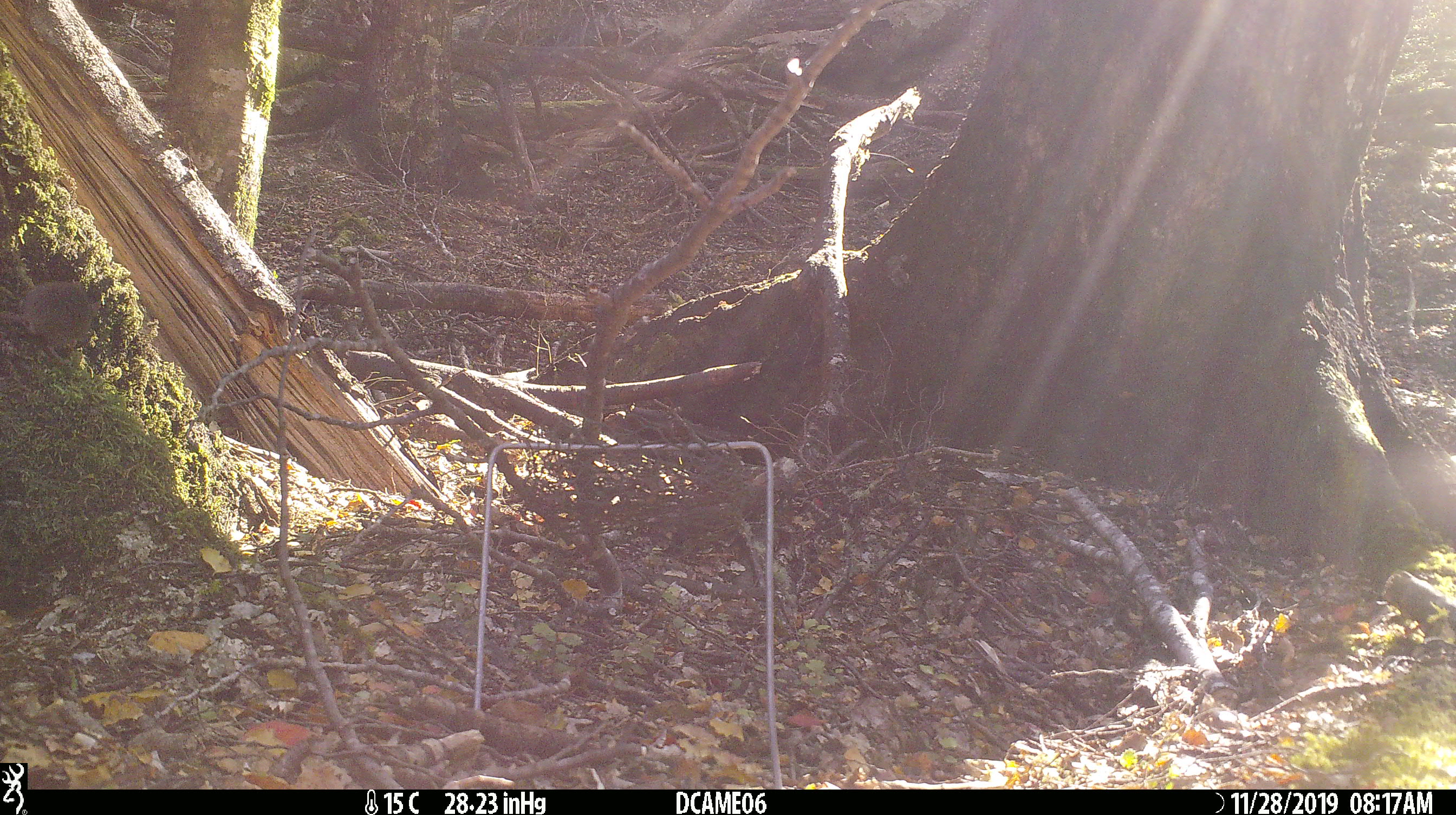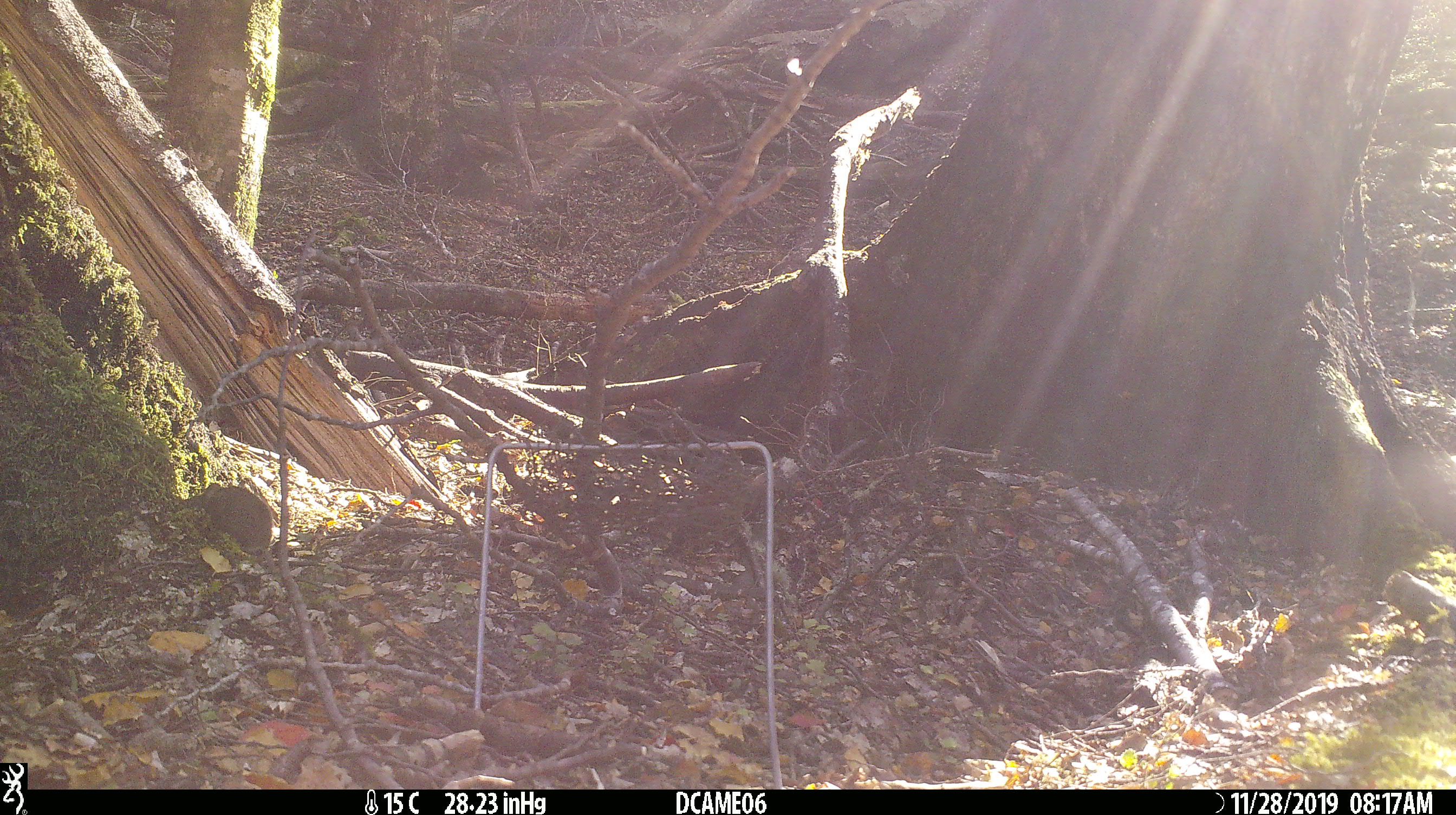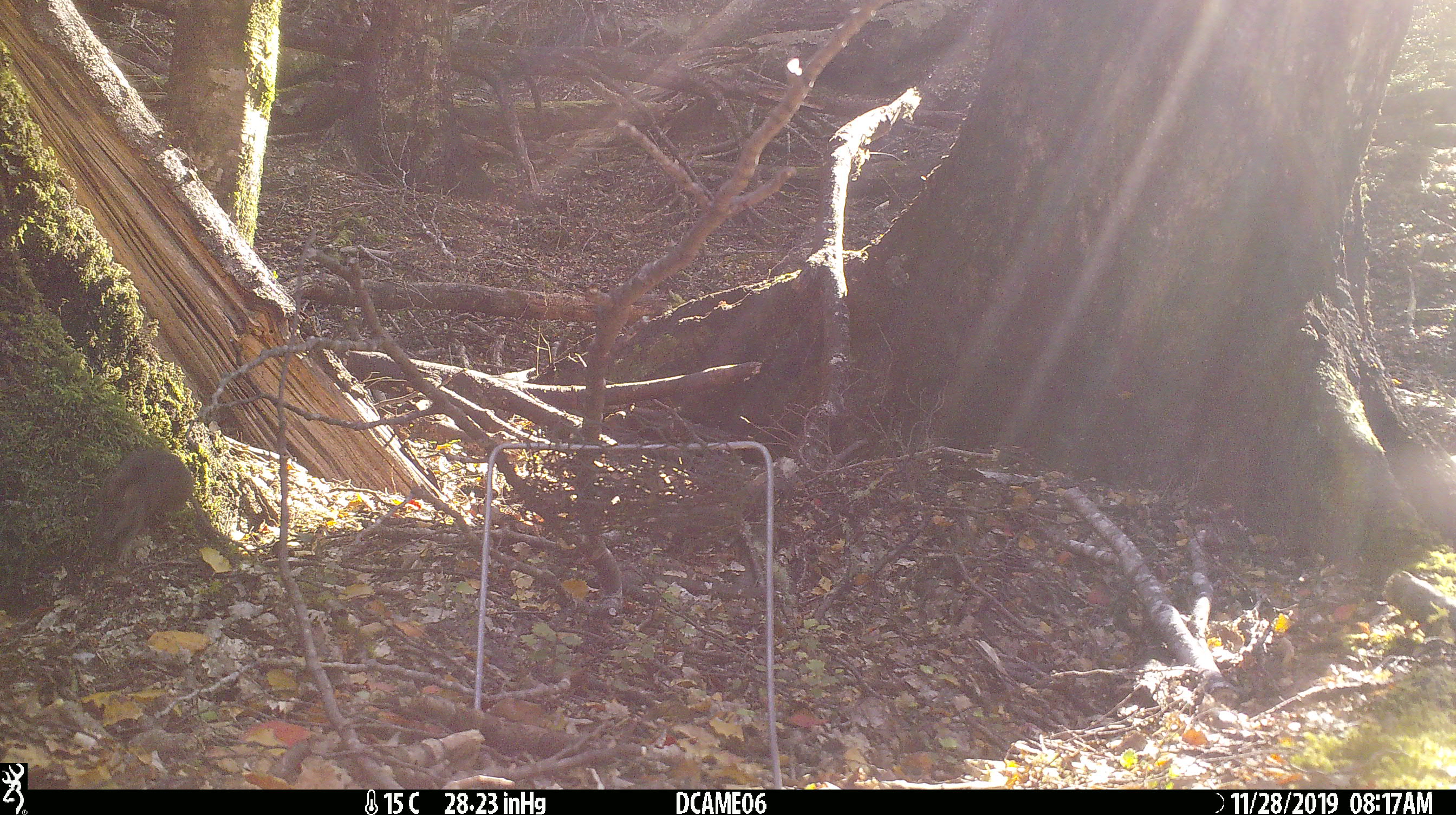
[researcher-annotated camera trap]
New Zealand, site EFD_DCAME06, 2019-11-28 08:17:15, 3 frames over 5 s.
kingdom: Animalia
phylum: Chordata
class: Mammalia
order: Rodentia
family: Muridae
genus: Mus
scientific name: Mus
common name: mouse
Mouse (Mus).